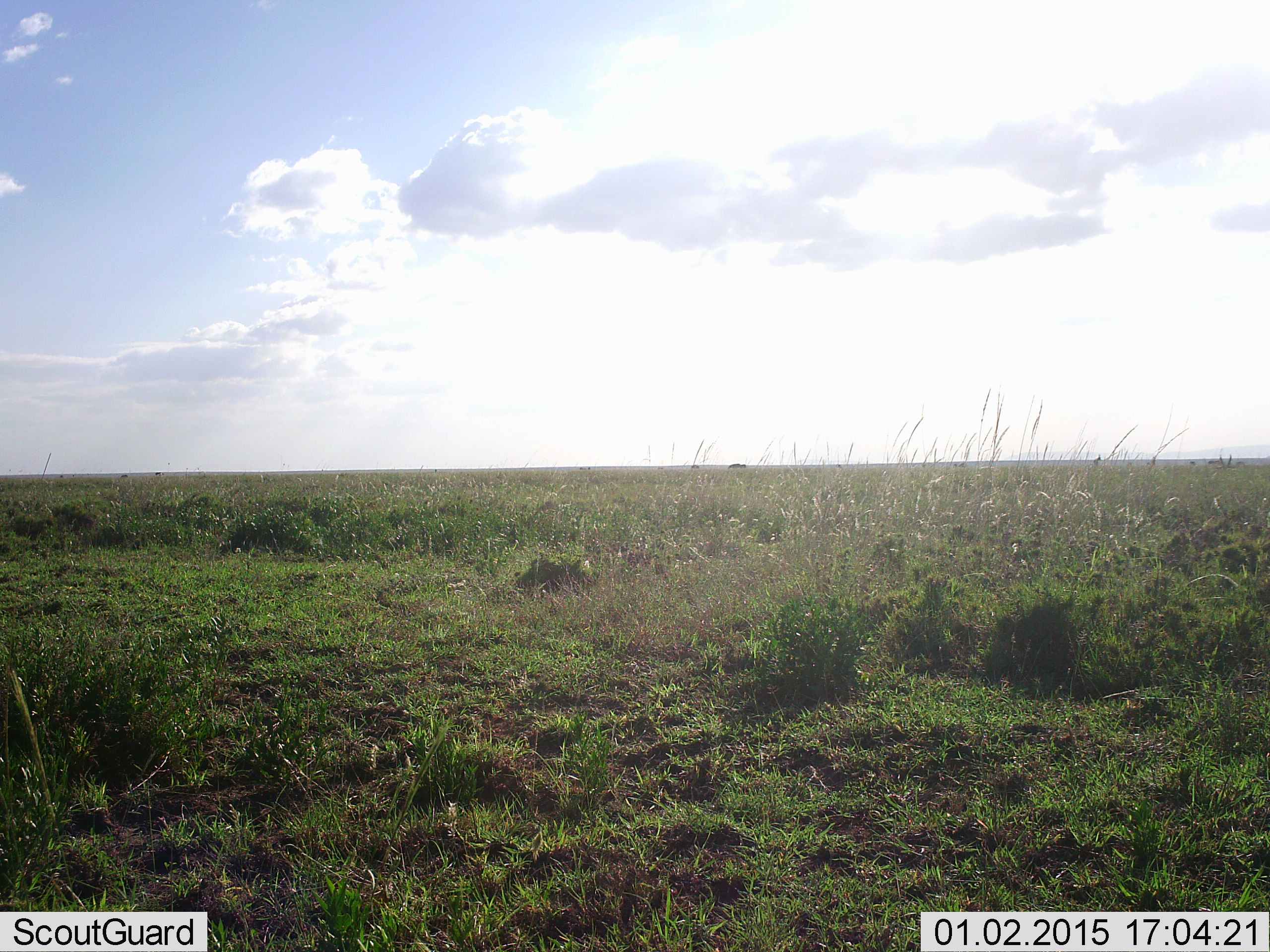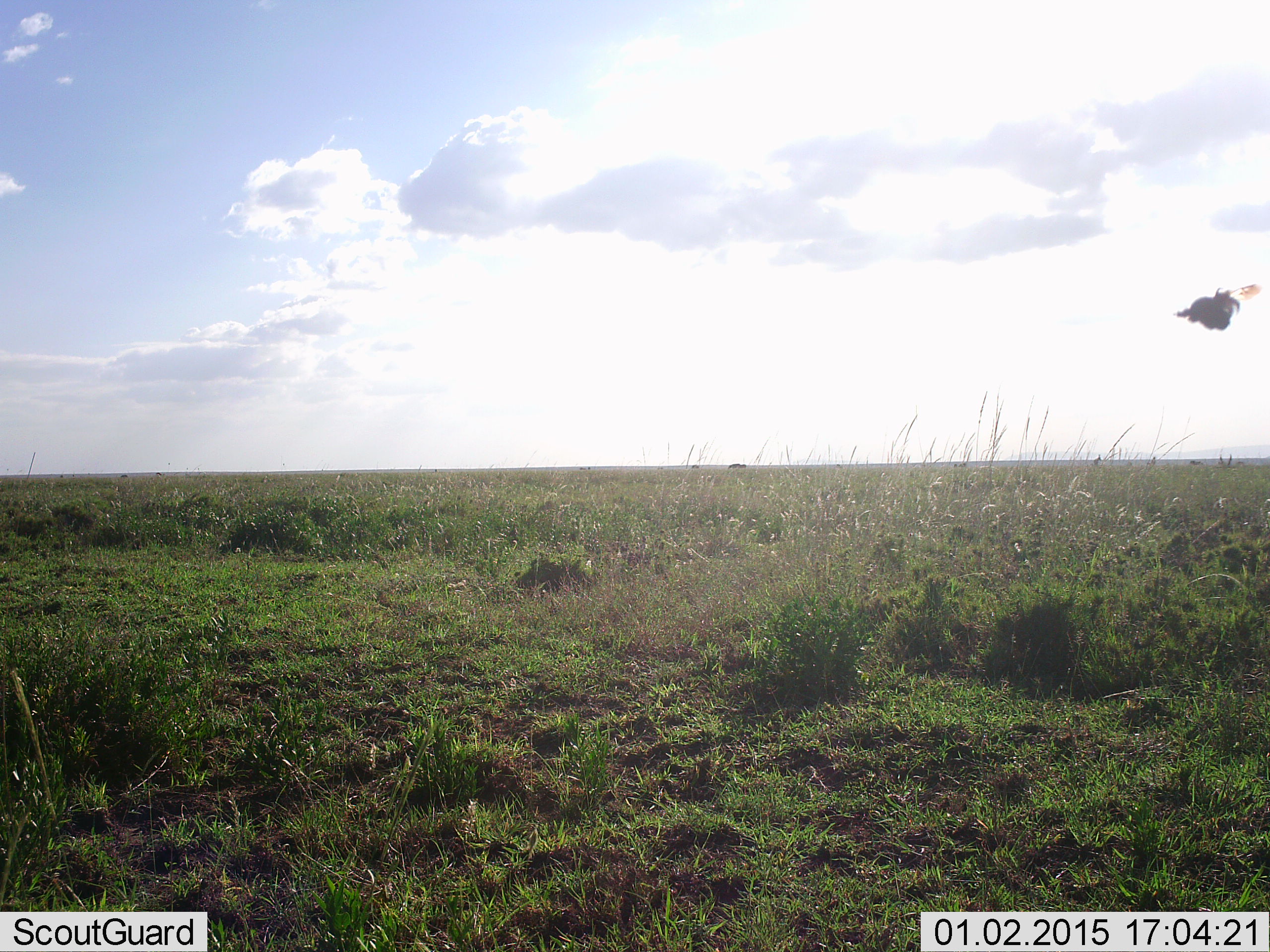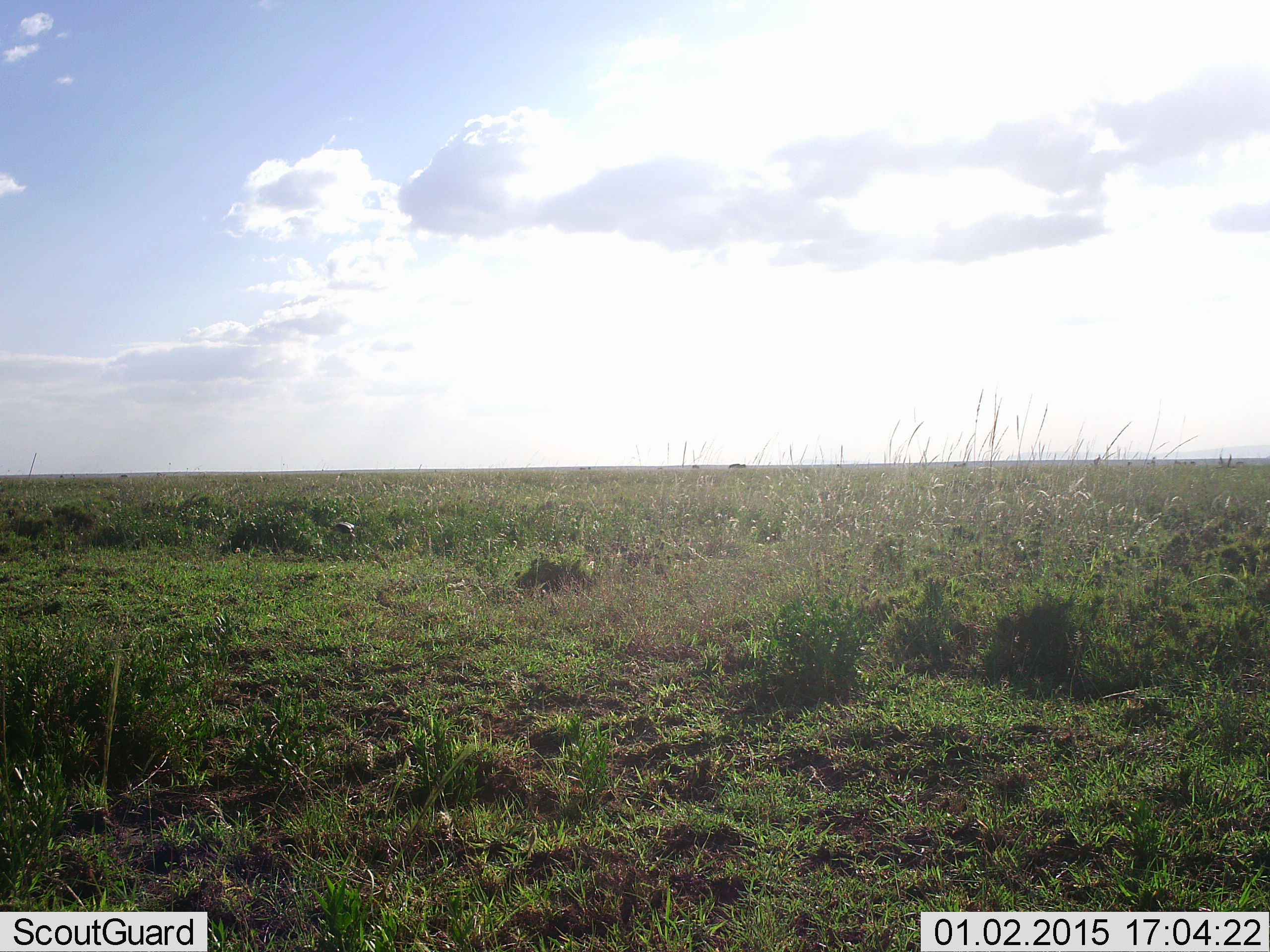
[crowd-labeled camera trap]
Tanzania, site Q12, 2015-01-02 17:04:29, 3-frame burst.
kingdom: Animalia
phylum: Chordata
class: Aves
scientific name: Aves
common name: bird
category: otherbird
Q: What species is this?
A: Otherbird (bird) (Aves).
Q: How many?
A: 1.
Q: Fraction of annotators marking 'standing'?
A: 14%.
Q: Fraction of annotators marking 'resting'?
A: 0%.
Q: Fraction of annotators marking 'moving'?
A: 86%.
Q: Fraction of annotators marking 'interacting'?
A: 0%.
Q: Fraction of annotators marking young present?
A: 0%.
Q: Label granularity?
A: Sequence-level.